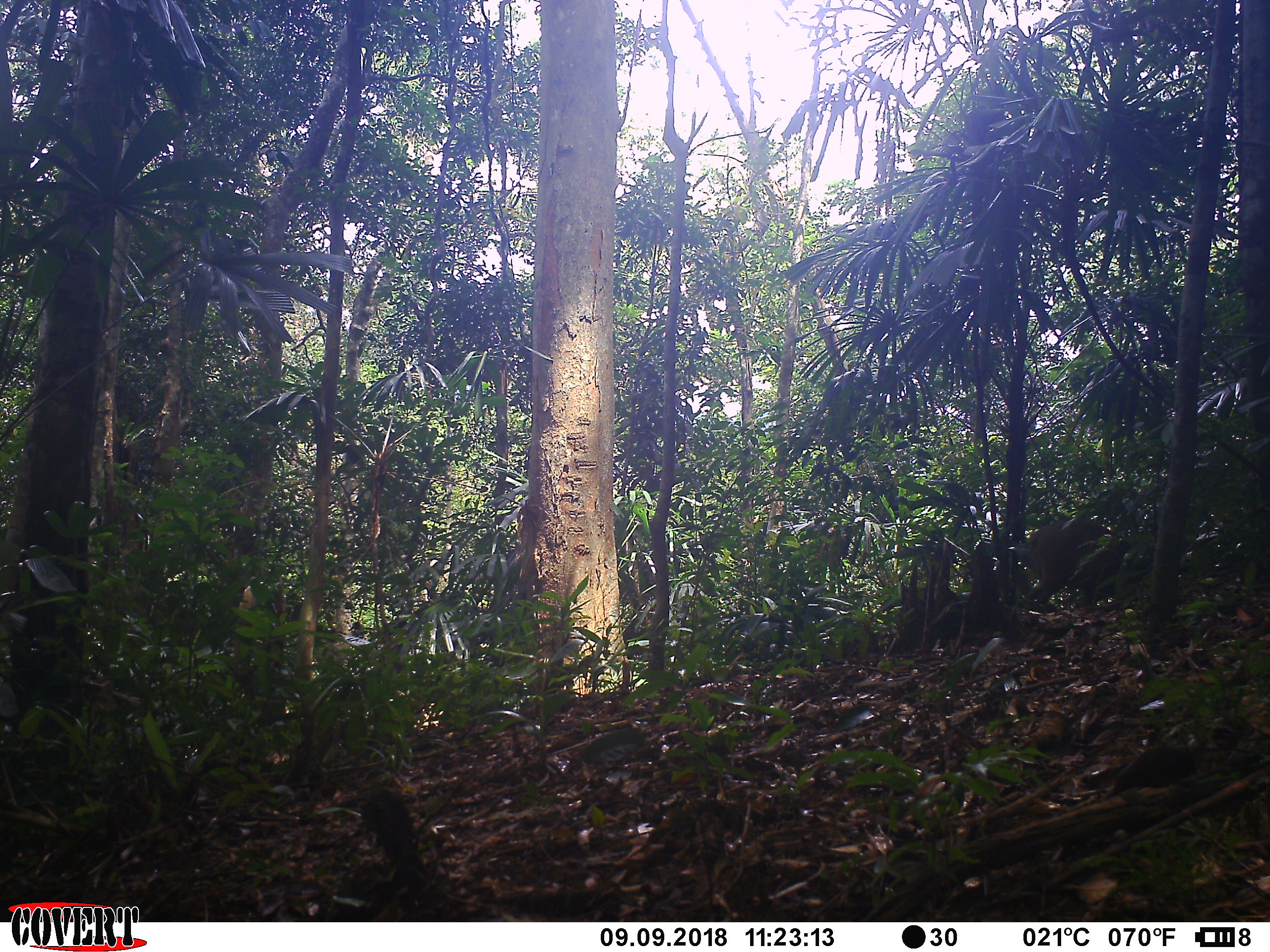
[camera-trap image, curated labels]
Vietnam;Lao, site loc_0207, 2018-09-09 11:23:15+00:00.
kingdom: Animalia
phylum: Chordata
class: Mammalia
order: Artiodactyla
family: Suidae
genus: Sus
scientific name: Sus scrofa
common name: eurasian wild pig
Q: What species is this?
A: Eurasian wild pig (Sus scrofa).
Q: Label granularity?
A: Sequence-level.